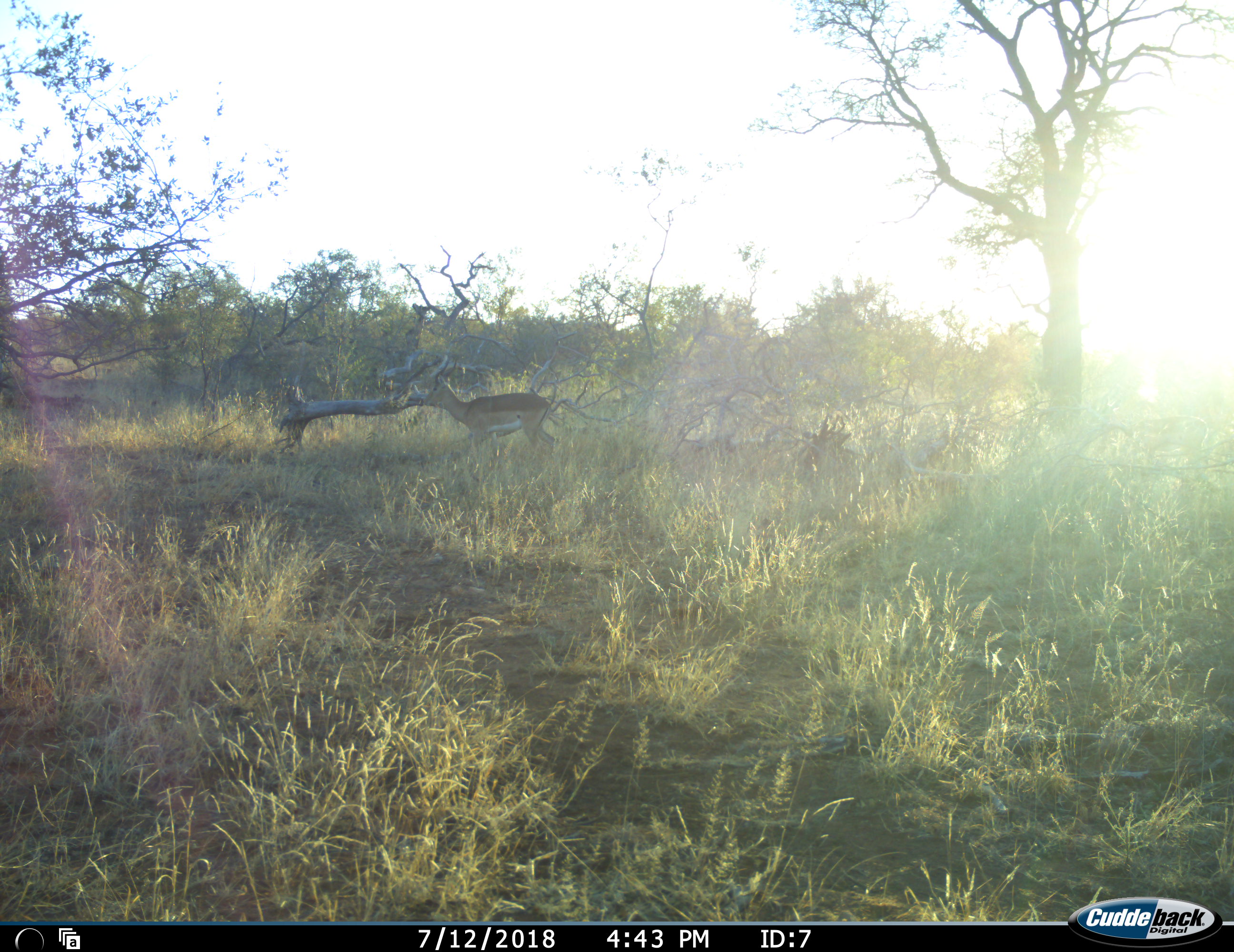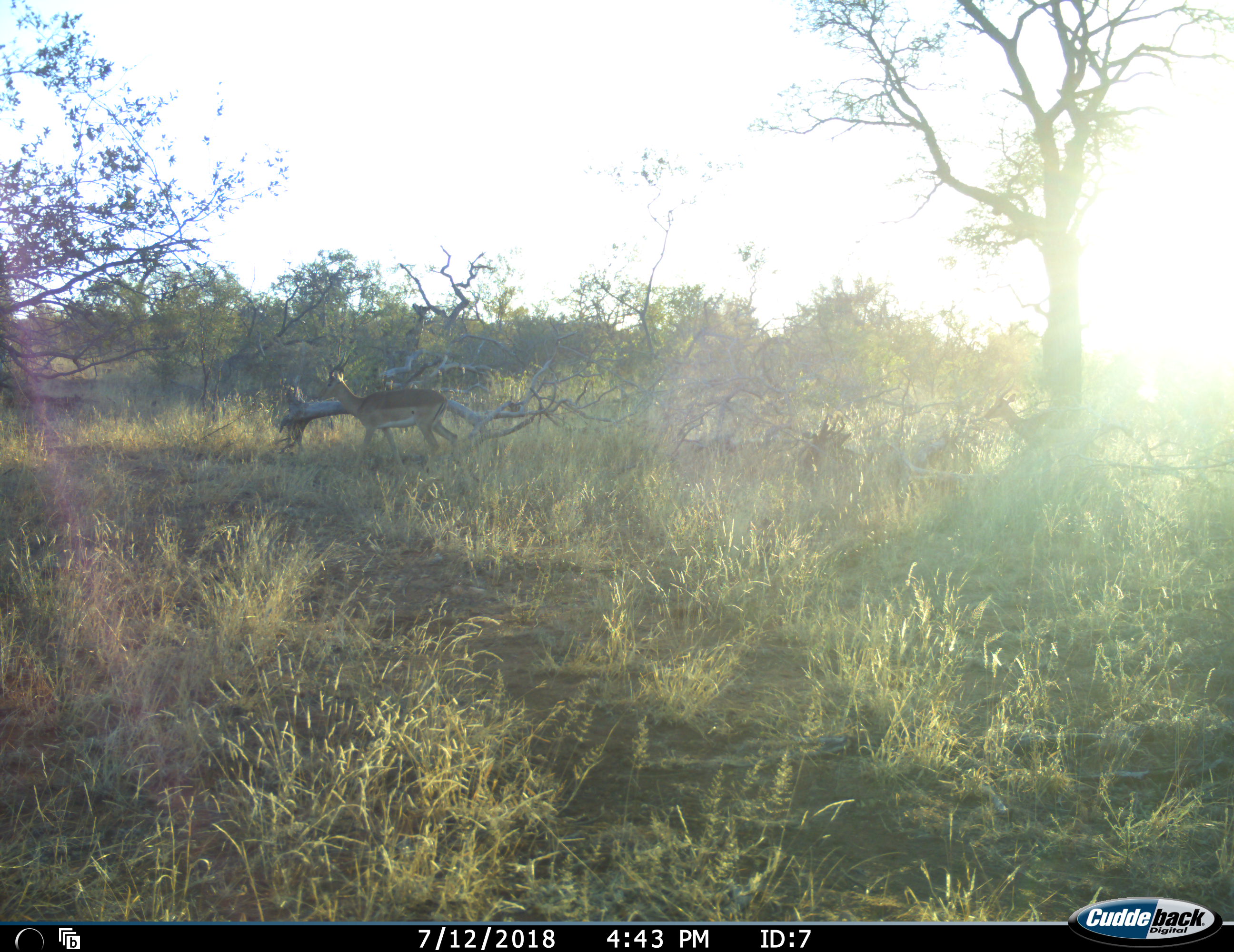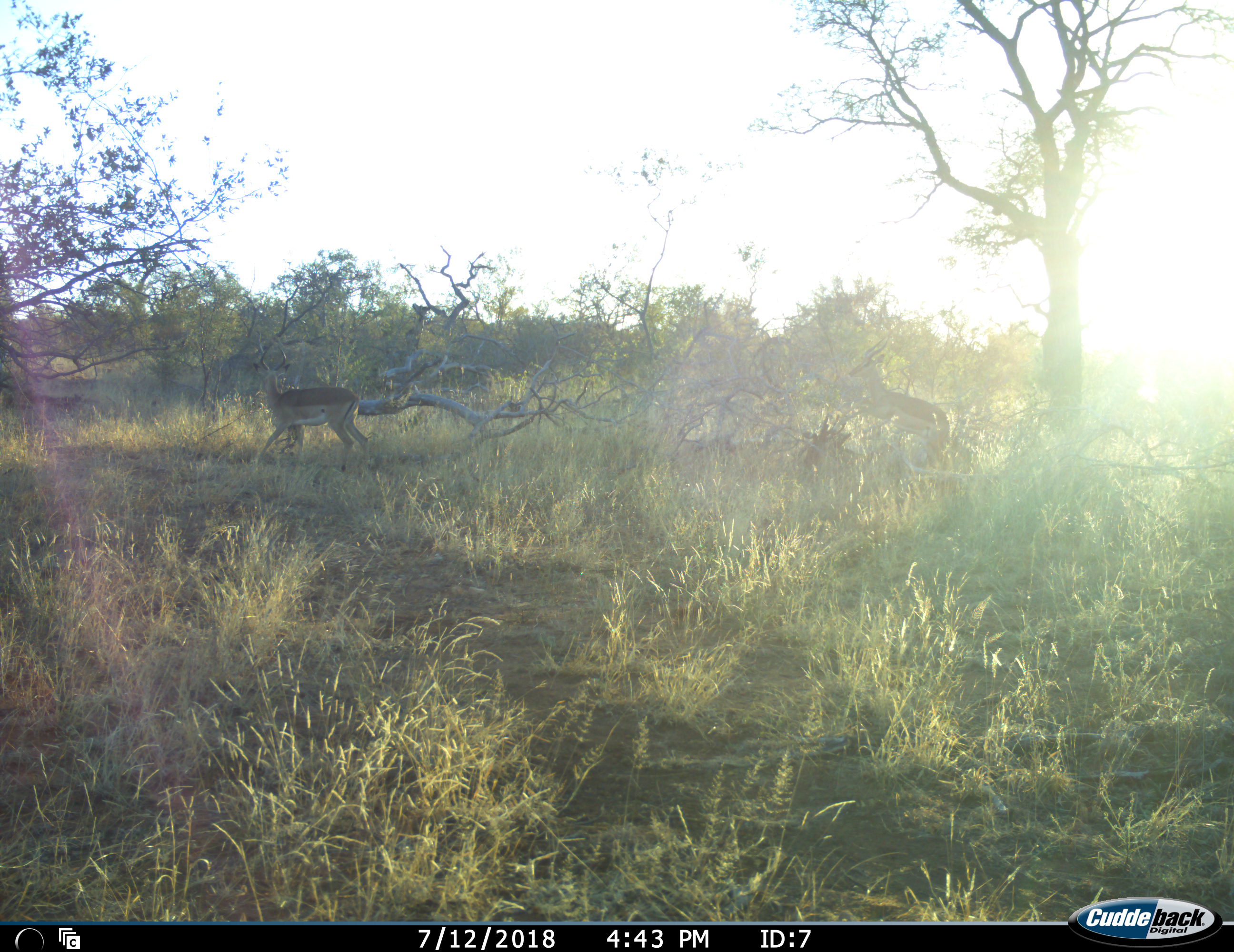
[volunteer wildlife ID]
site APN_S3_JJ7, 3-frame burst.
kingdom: Animalia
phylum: Chordata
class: Mammalia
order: Artiodactyla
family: Bovidae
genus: Aepyceros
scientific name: Aepyceros melampus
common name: impala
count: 2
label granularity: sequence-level